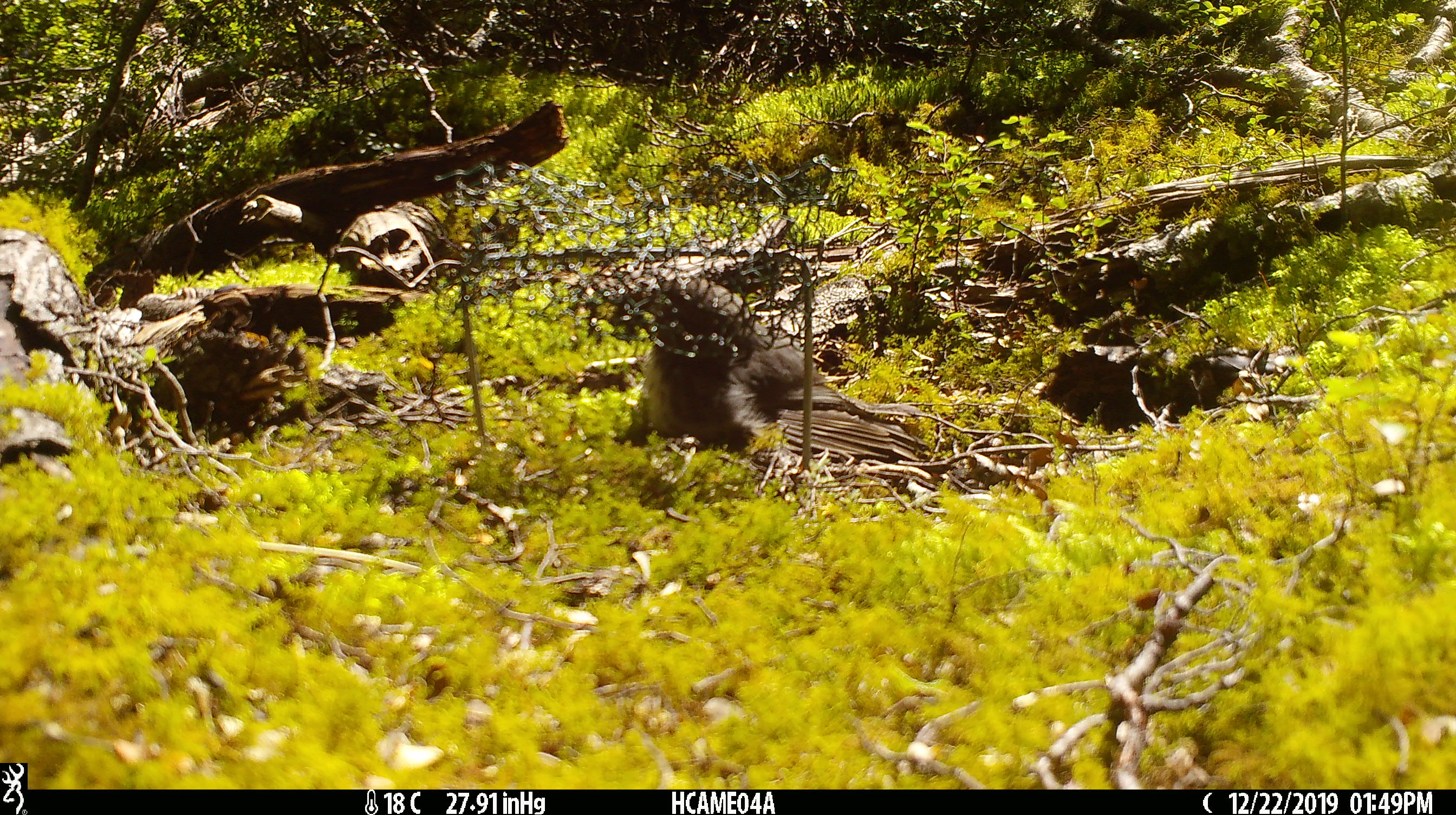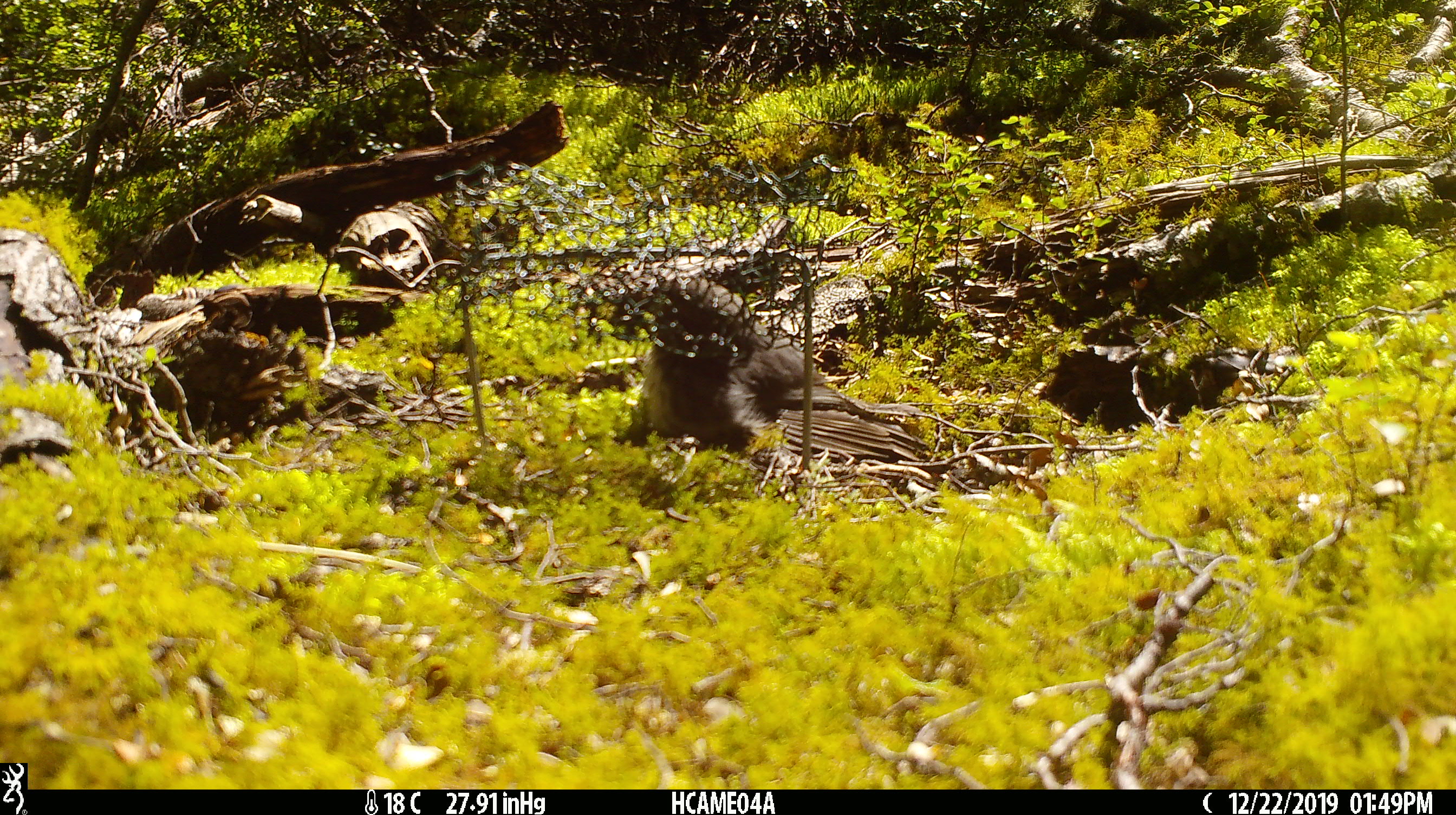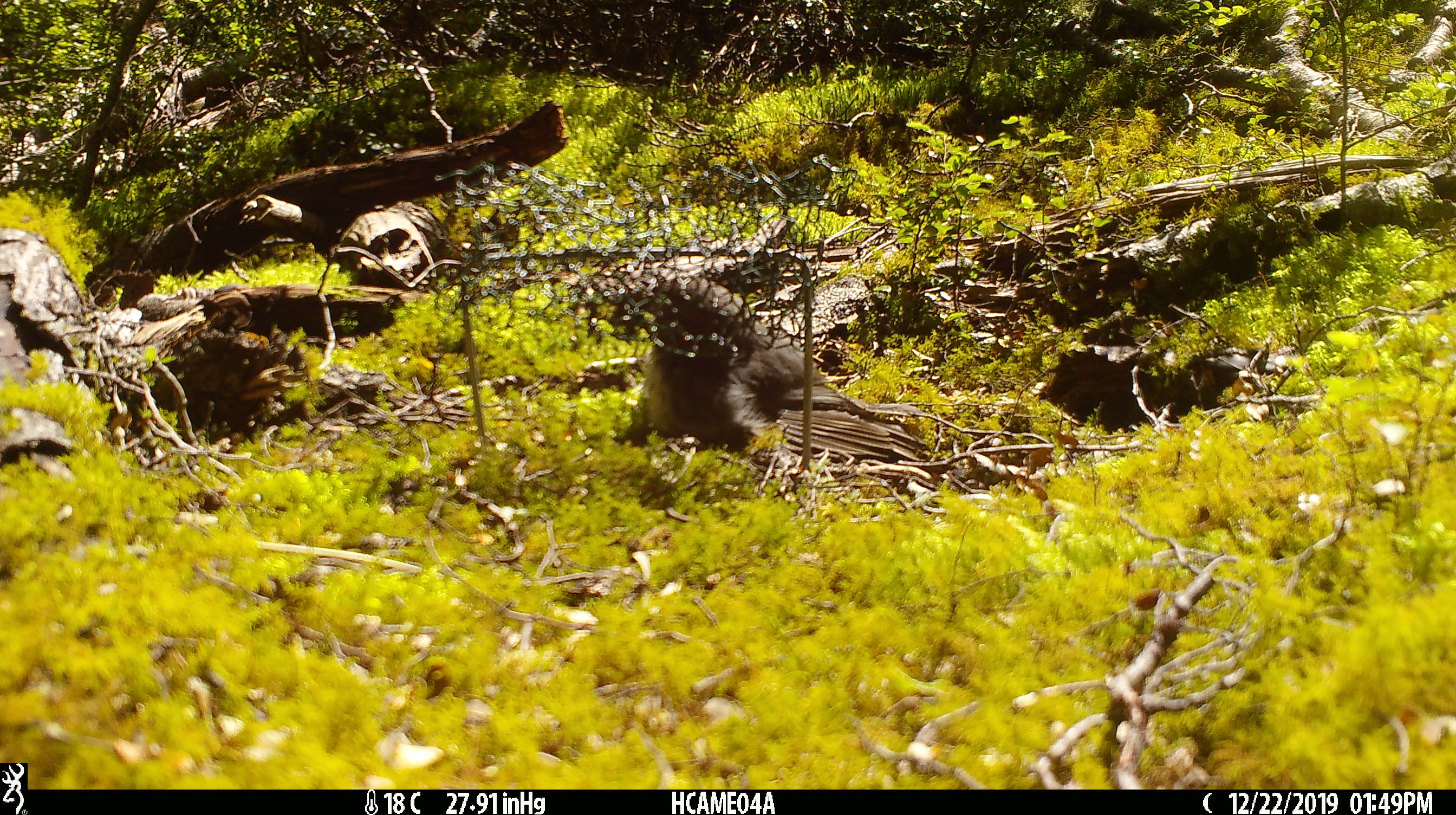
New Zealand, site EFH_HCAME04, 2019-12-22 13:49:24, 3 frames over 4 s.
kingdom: Animalia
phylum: Chordata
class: Aves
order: Passeriformes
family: Petroicidae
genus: Petroica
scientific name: Petroica australis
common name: new zealand robin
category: robin